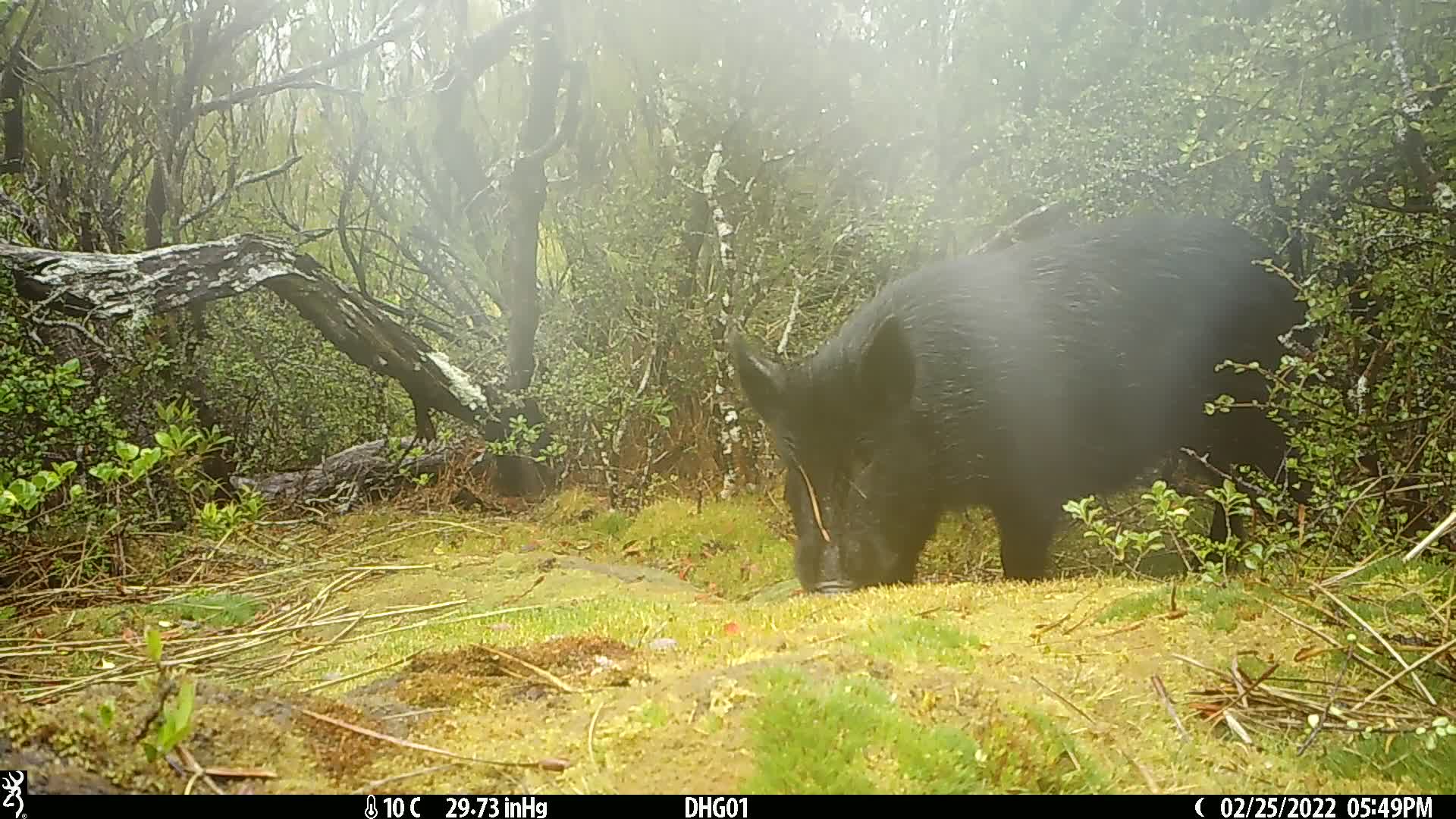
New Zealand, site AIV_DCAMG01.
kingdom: Animalia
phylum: Chordata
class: Mammalia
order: Artiodactyla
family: Suidae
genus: Sus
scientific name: Sus scrofa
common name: pig